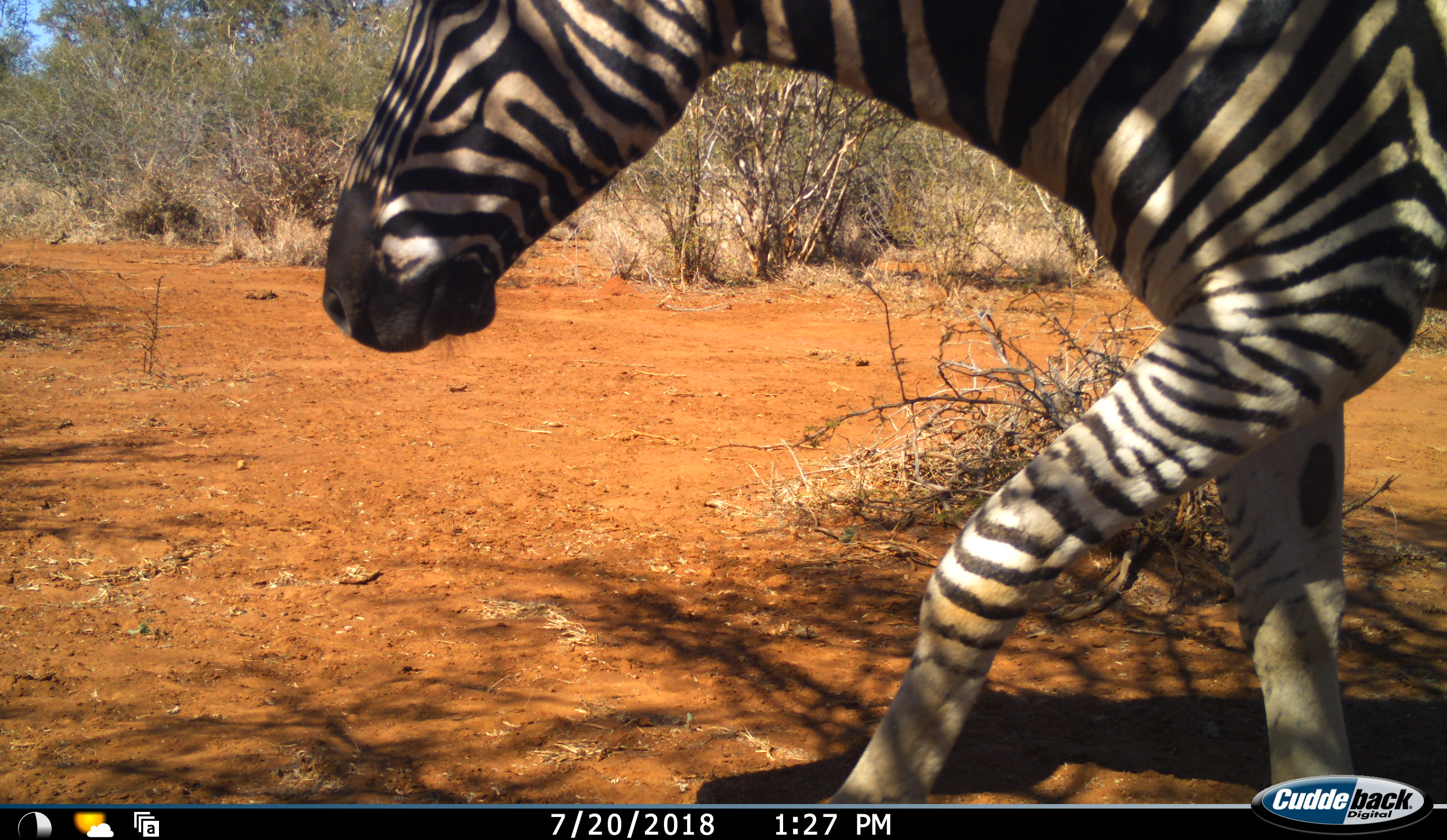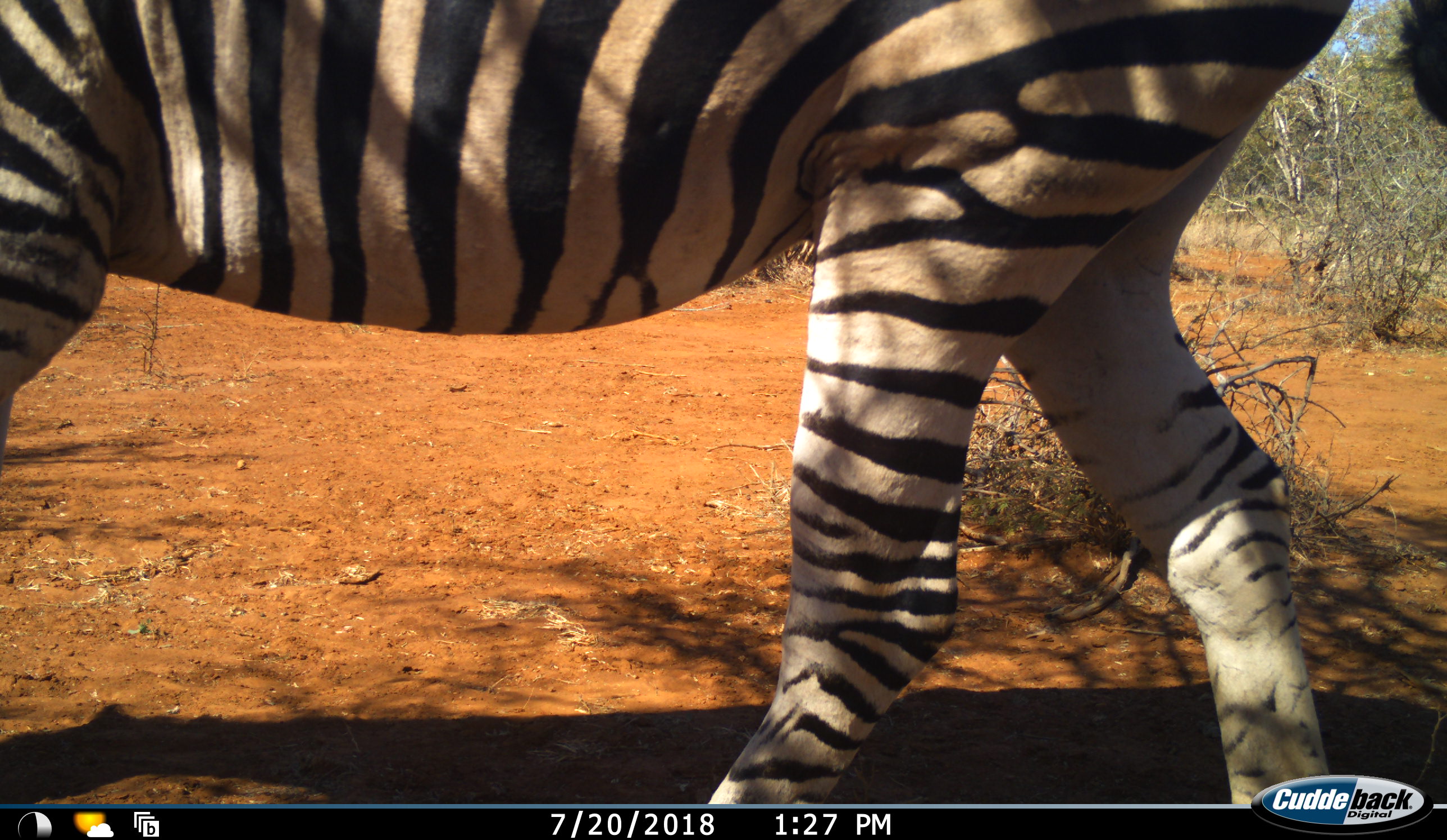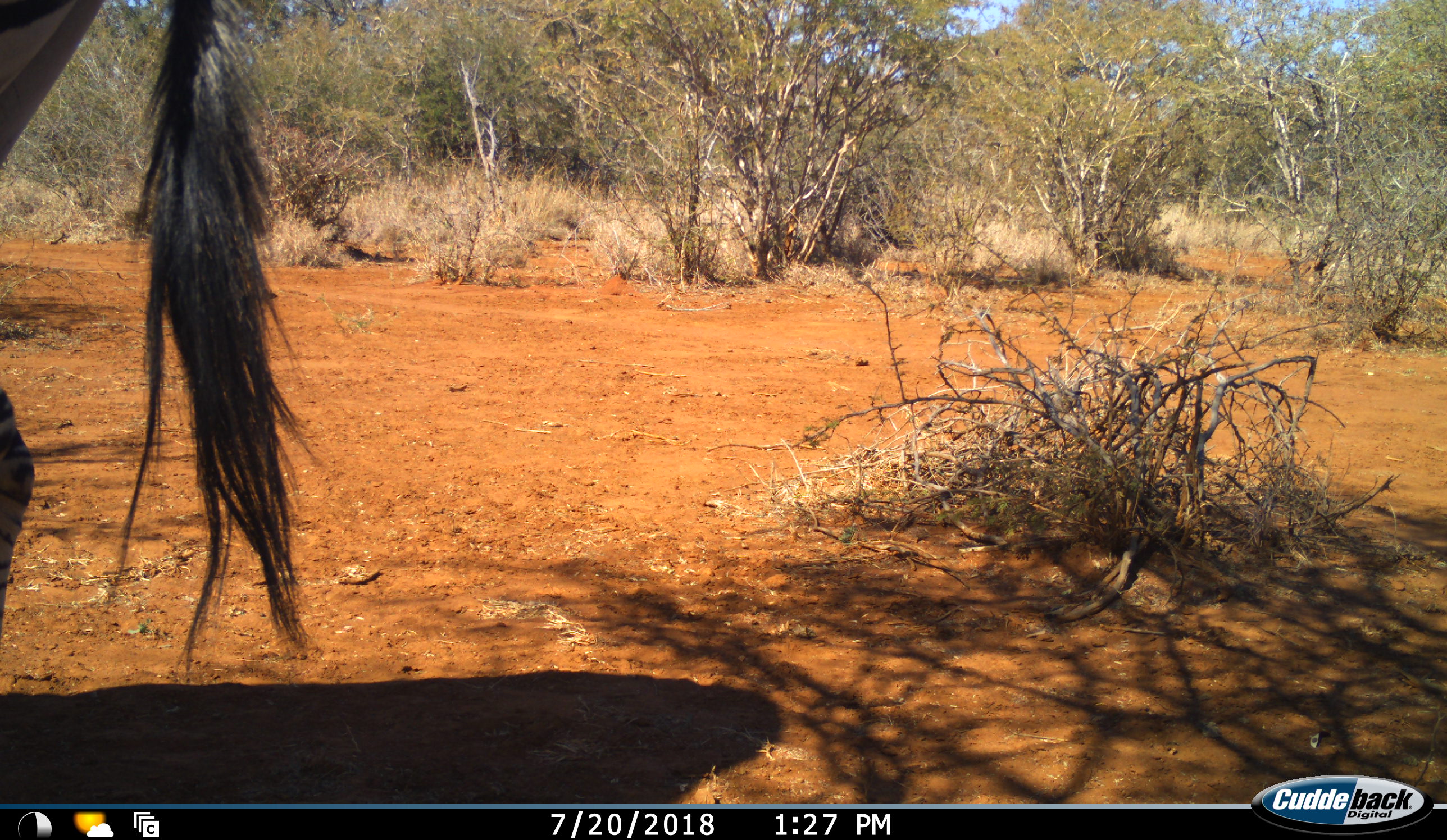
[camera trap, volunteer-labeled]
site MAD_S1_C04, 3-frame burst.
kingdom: Animalia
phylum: Chordata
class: Mammalia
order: Perissodactyla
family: Equidae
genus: Equus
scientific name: Equus quagga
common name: plains zebra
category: zebraplains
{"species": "zebraplains (plains zebra) (Equus quagga)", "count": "1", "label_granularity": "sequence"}